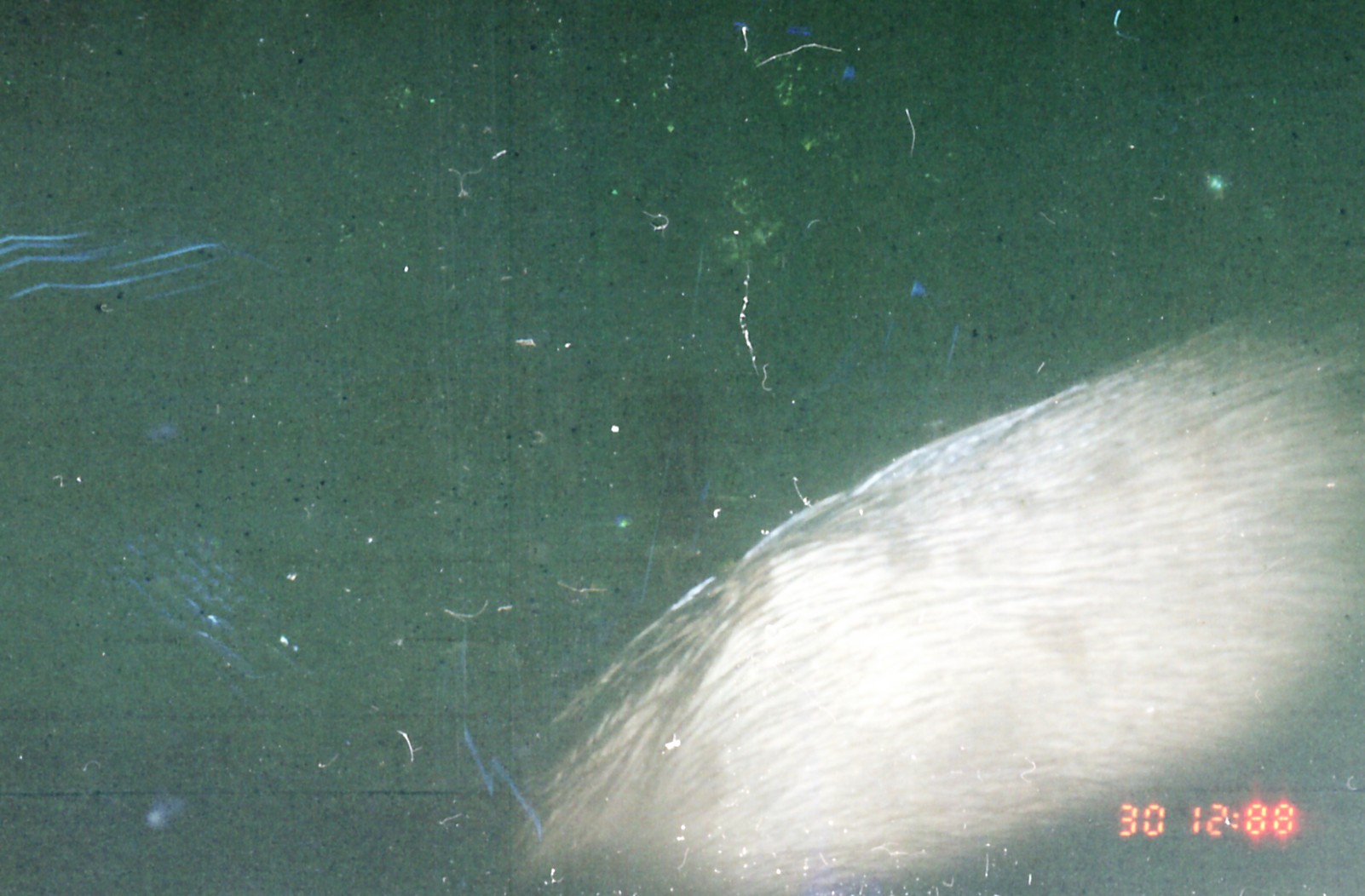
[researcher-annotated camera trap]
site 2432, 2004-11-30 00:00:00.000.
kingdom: Animalia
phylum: Chordata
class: Mammalia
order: Artiodactyla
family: Suidae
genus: Sus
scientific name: Sus scrofa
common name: wild boar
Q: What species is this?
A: Sus scrofa (wild boar).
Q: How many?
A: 1.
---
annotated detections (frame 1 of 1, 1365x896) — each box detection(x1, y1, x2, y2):
sus scrofa: detection(487, 302, 1365, 893)